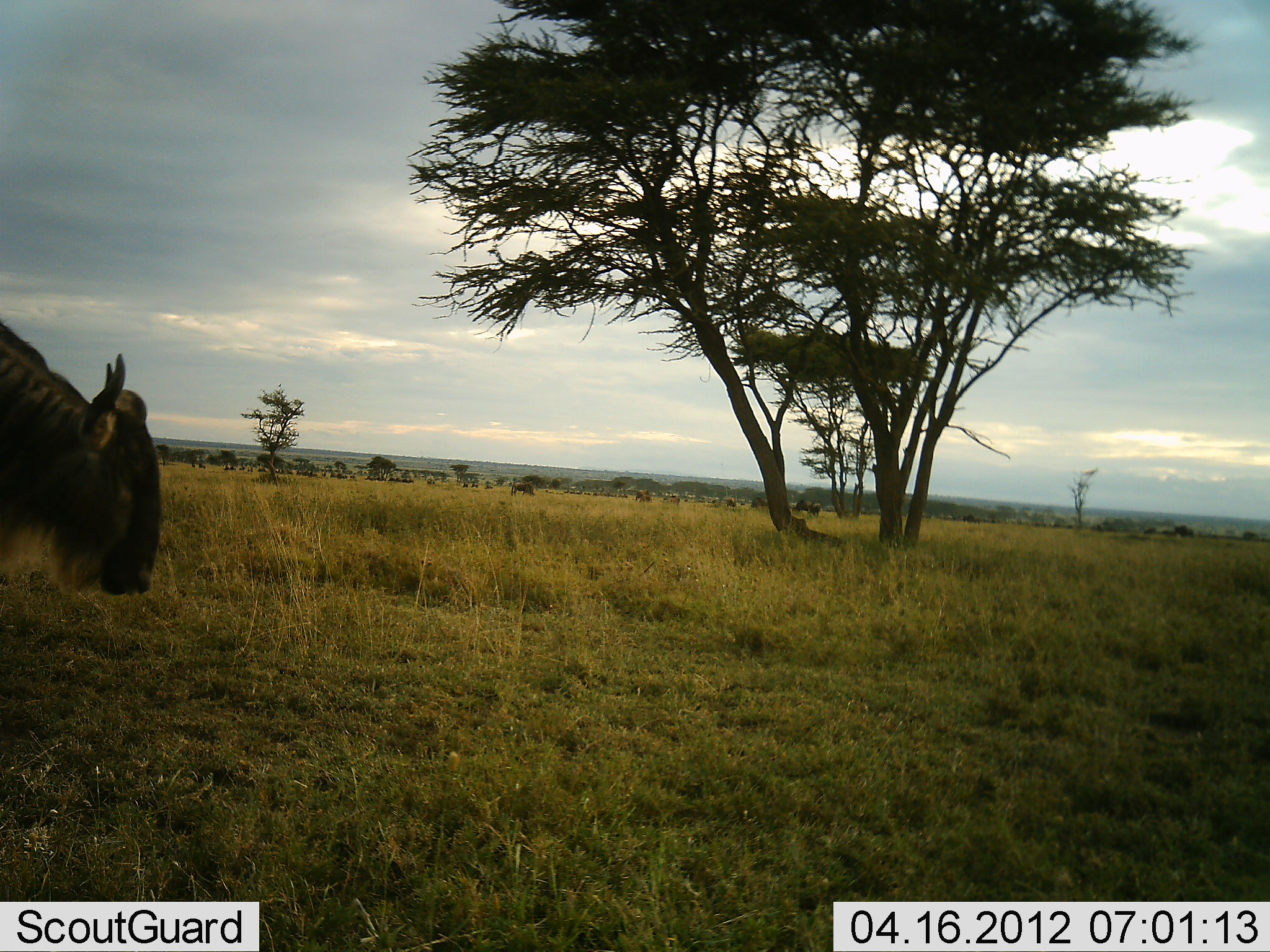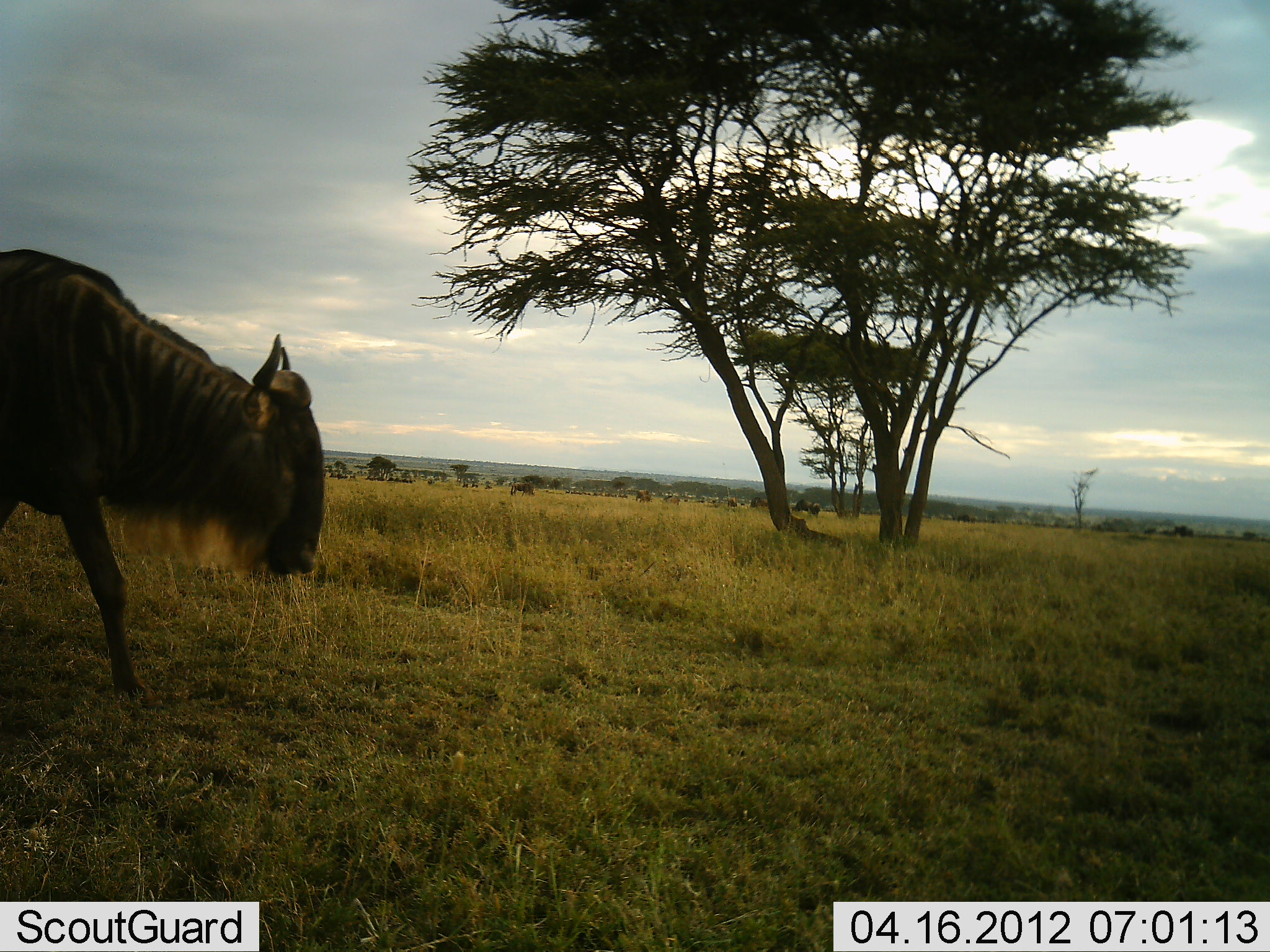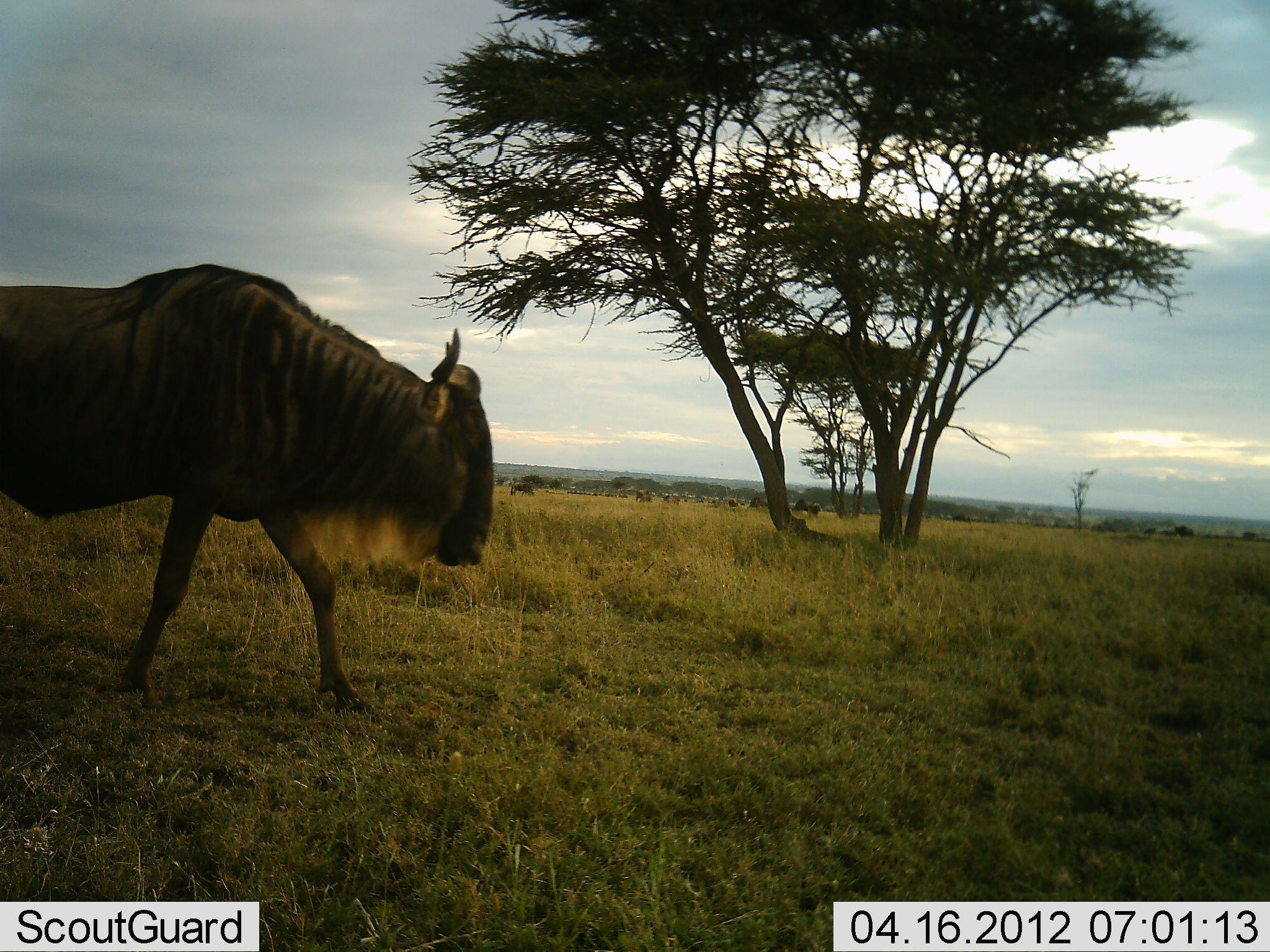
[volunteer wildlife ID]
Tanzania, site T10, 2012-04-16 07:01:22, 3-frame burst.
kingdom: Animalia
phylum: Chordata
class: Mammalia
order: Artiodactyla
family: Bovidae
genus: Connochaetes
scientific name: Connochaetes taurinus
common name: blue wildebeest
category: wildebeest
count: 1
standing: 20%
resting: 0%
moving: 96%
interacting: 0%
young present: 0%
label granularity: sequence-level